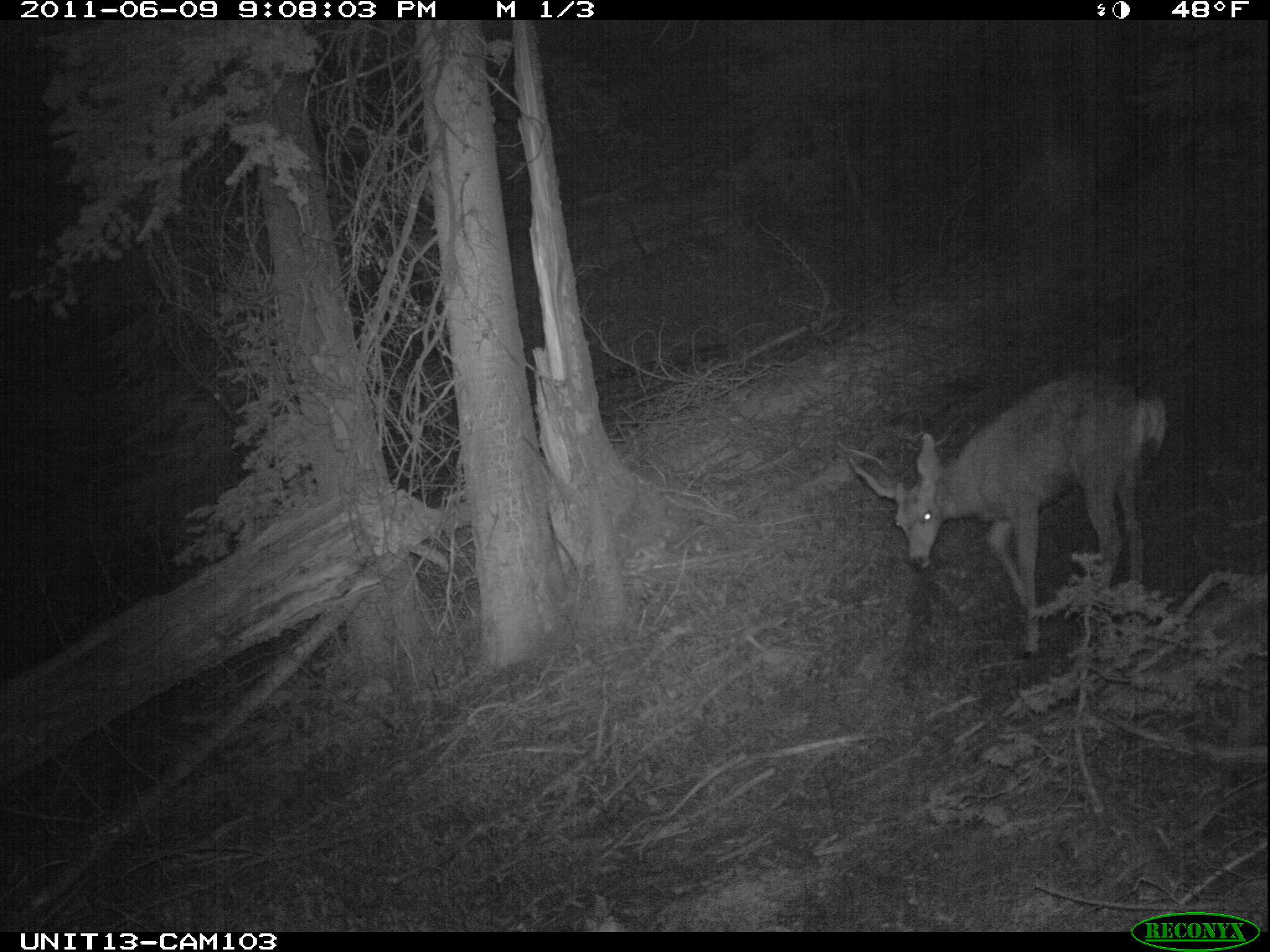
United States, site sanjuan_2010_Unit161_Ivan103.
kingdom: Animalia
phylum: Chordata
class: Mammalia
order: Artiodactyla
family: Cervidae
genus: Odocoileus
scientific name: Odocoileus hemionus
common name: mule deer